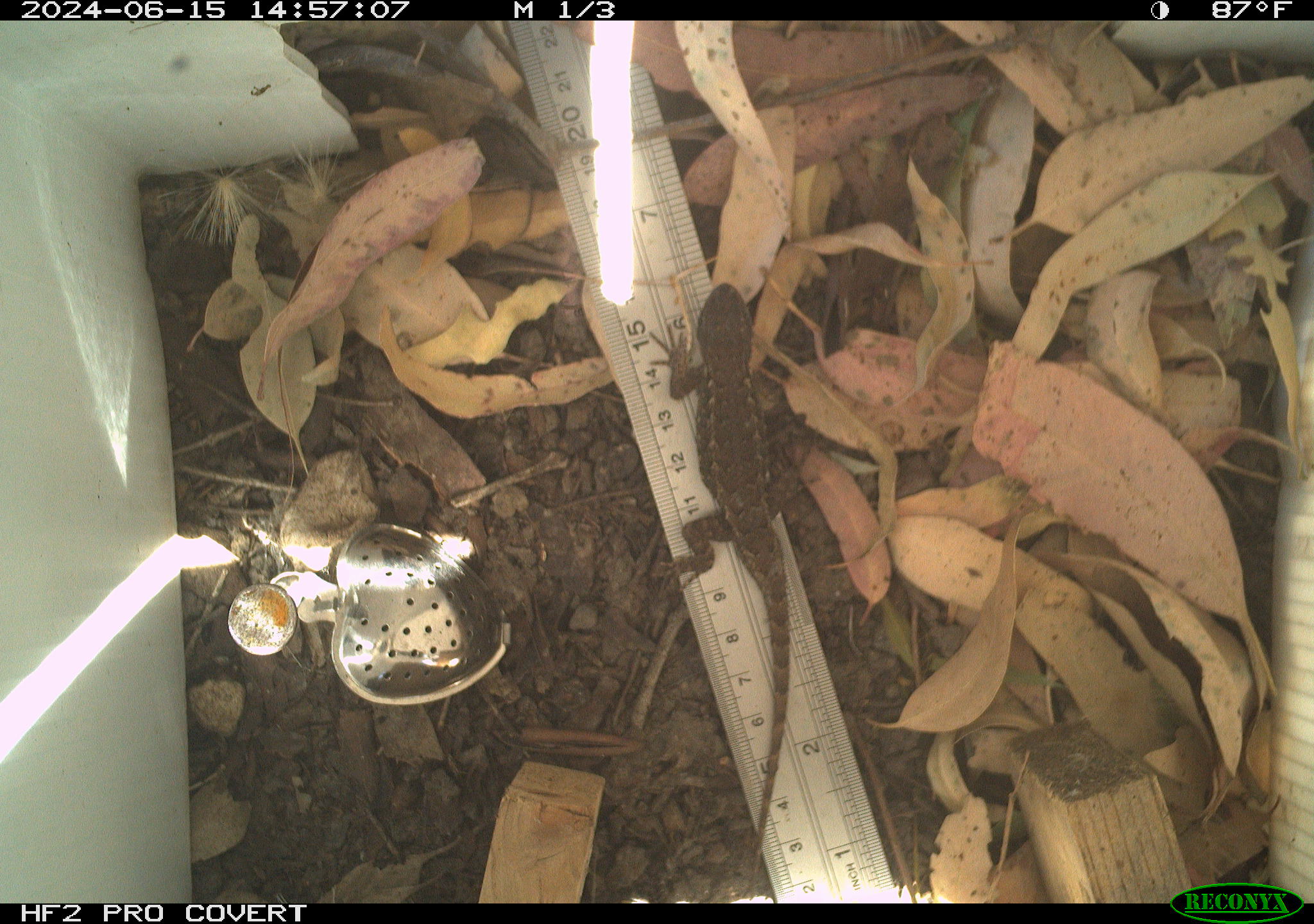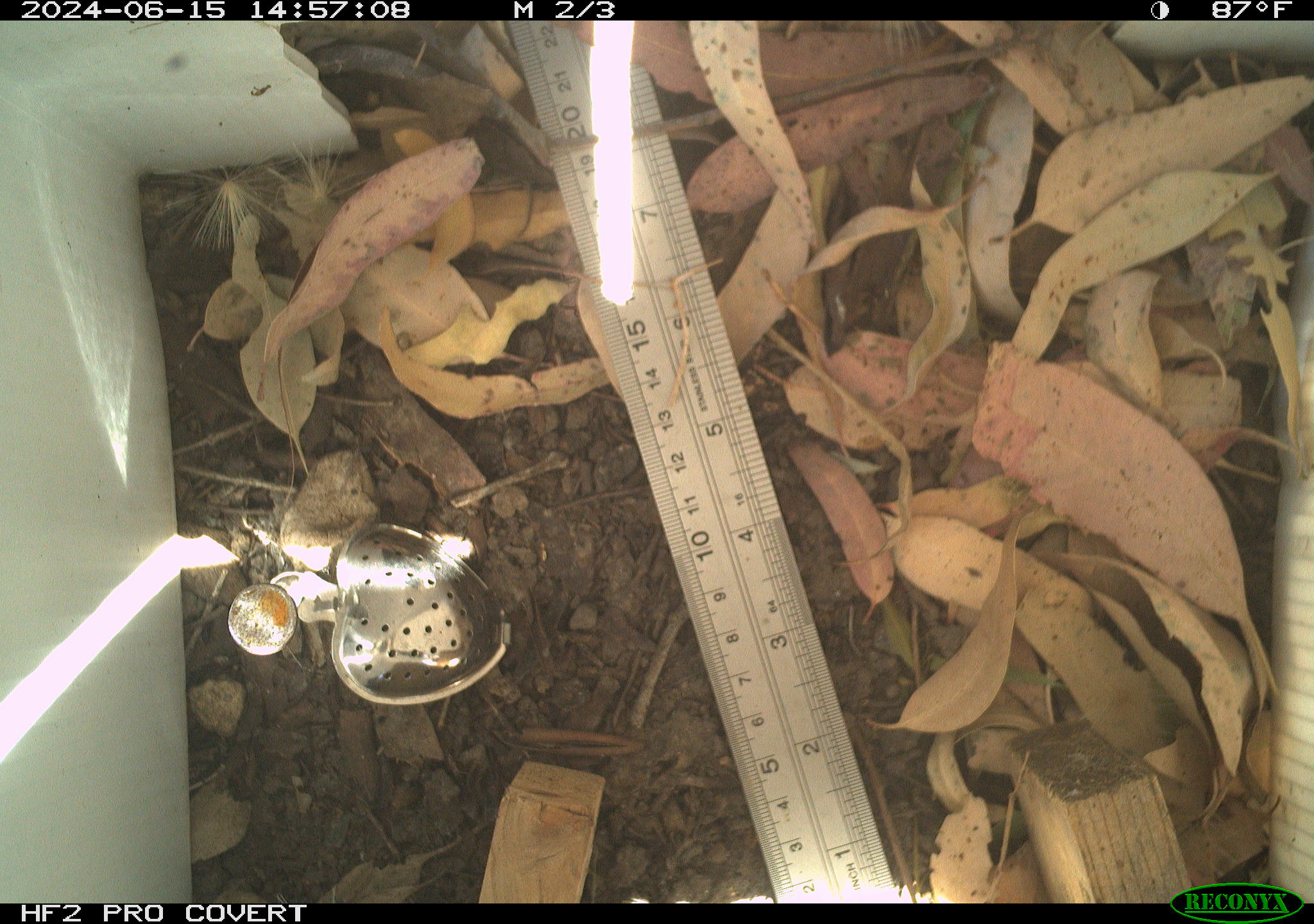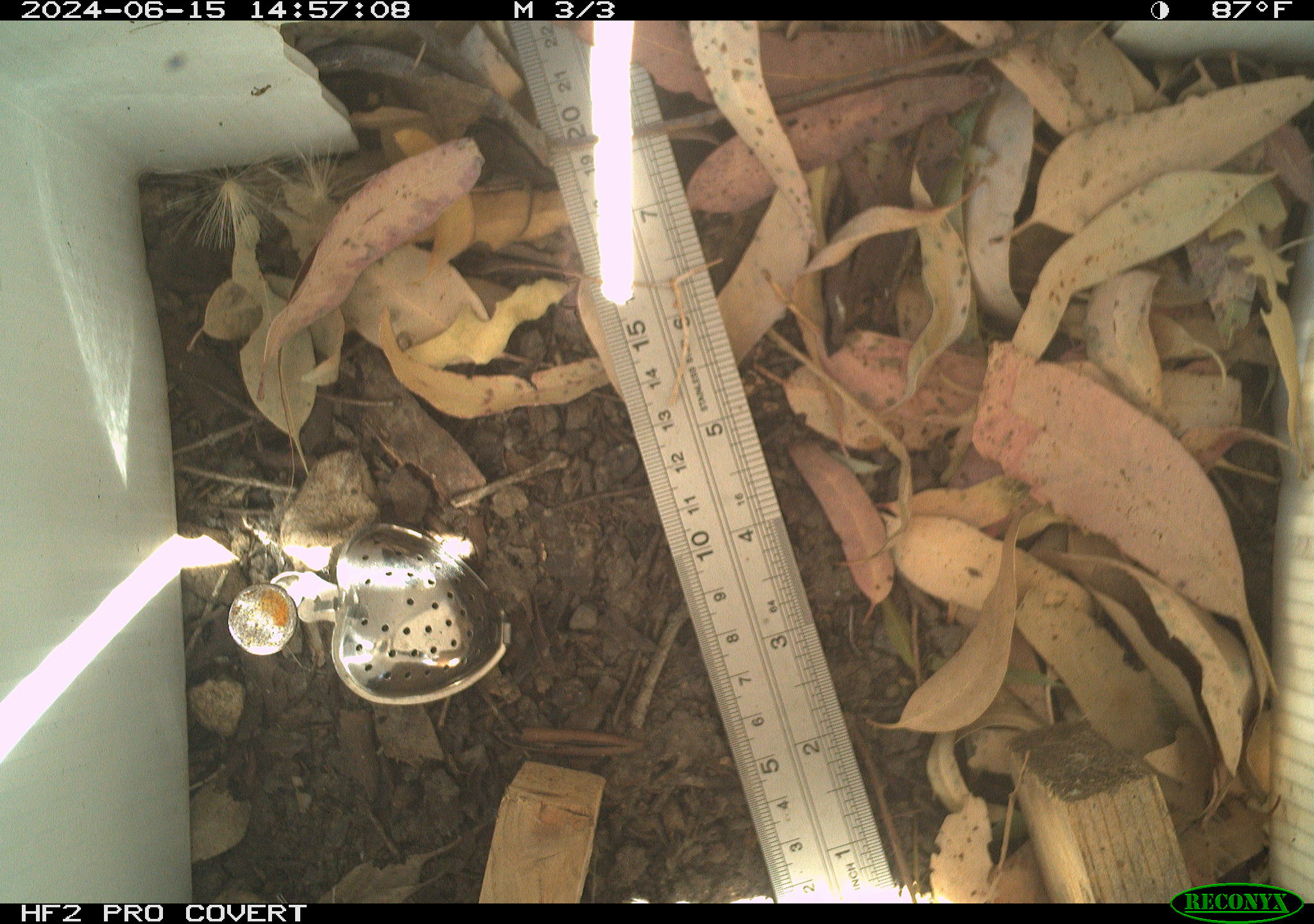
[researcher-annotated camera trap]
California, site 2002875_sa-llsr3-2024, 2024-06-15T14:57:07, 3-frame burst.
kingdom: Animalia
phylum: Chordata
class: Reptilia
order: Squamata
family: Phrynosomatidae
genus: Sceloporus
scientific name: Sceloporus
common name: spiny lizards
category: sceloporus species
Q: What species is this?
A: Sceloporus species (spiny lizards) (Sceloporus).